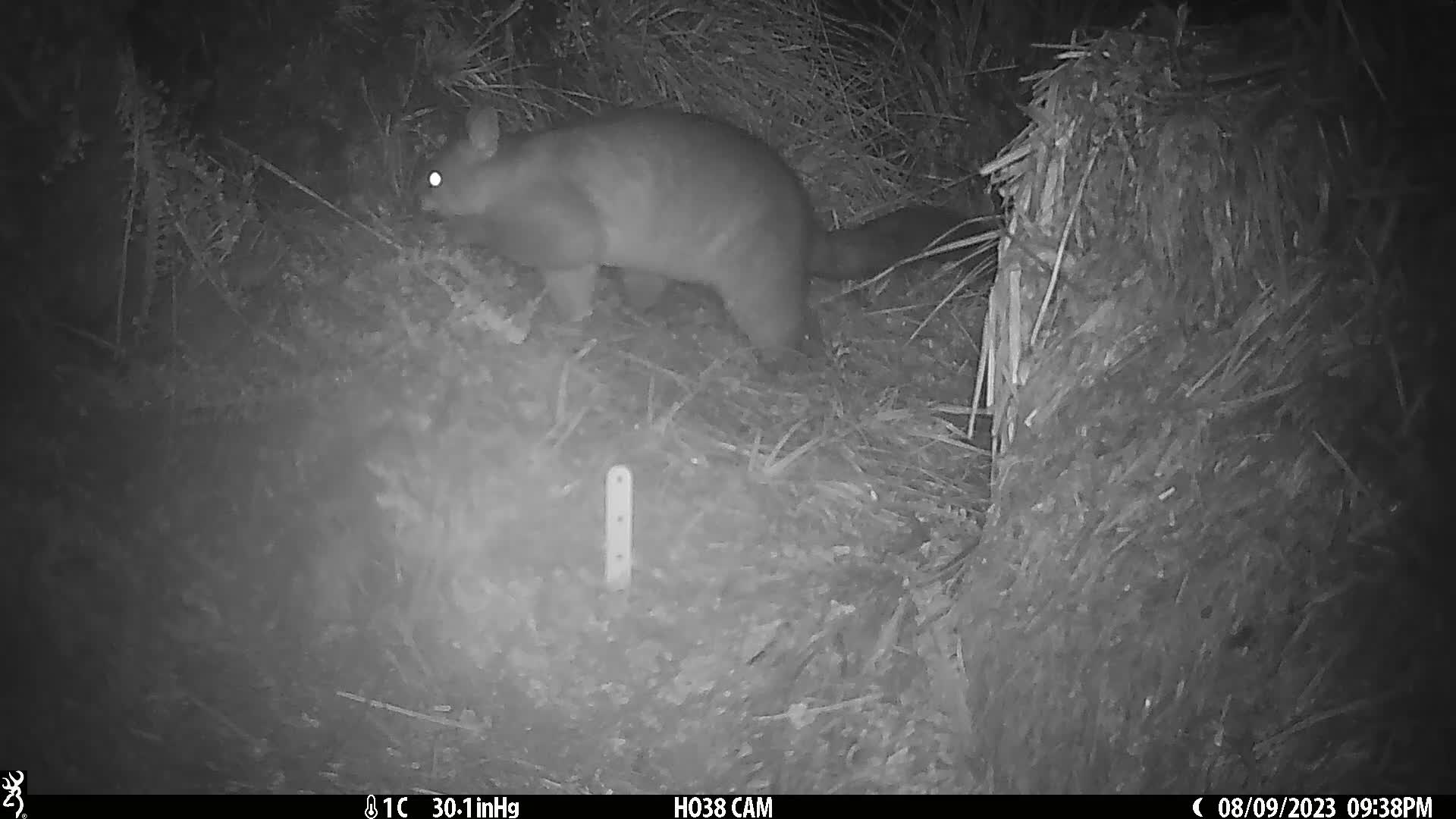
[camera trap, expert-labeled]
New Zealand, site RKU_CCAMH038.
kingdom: Animalia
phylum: Chordata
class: Mammalia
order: Diprotodontia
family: Phalangeridae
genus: Trichosurus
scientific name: Trichosurus vulpecula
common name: common brushtail possum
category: possum